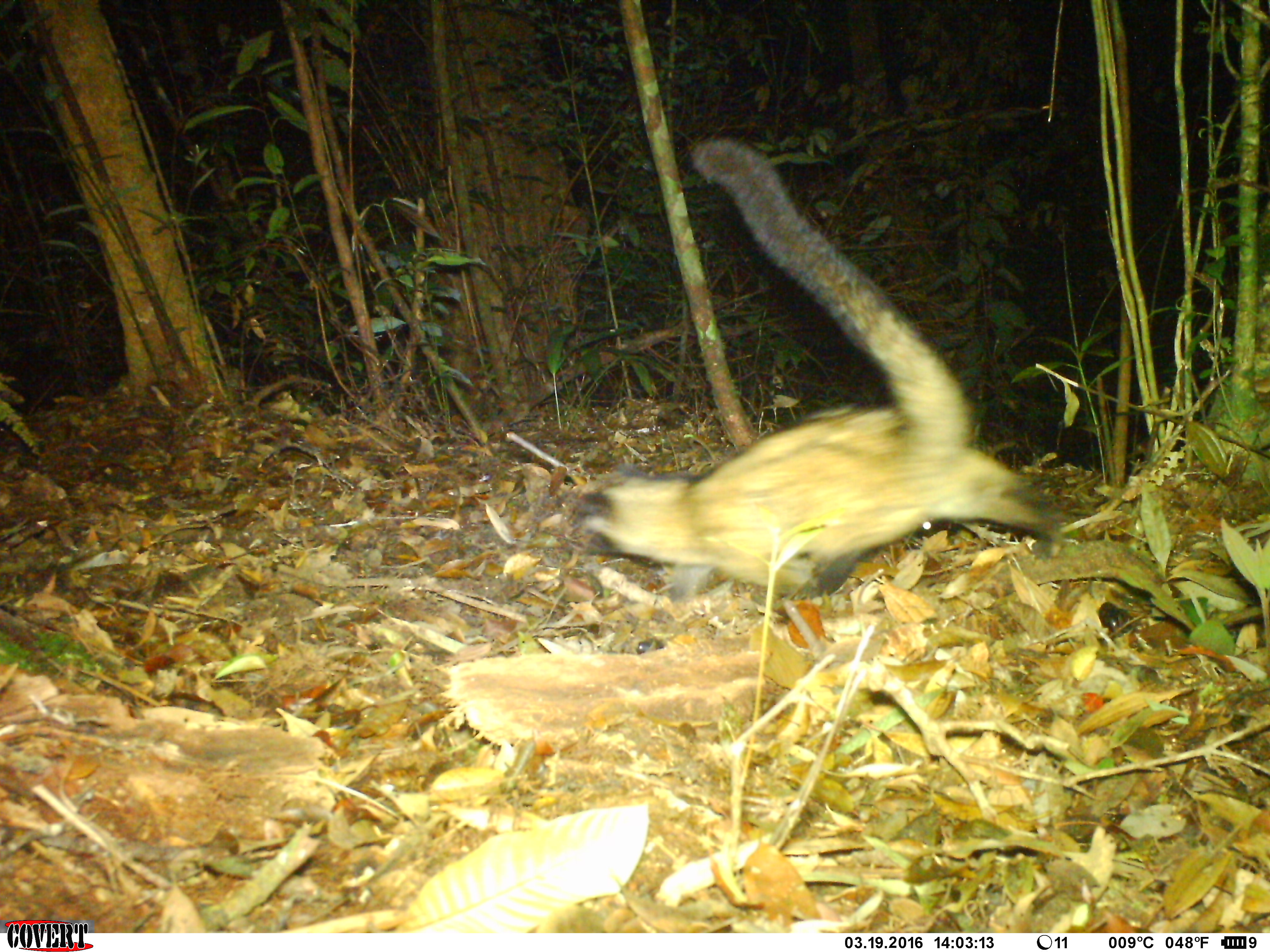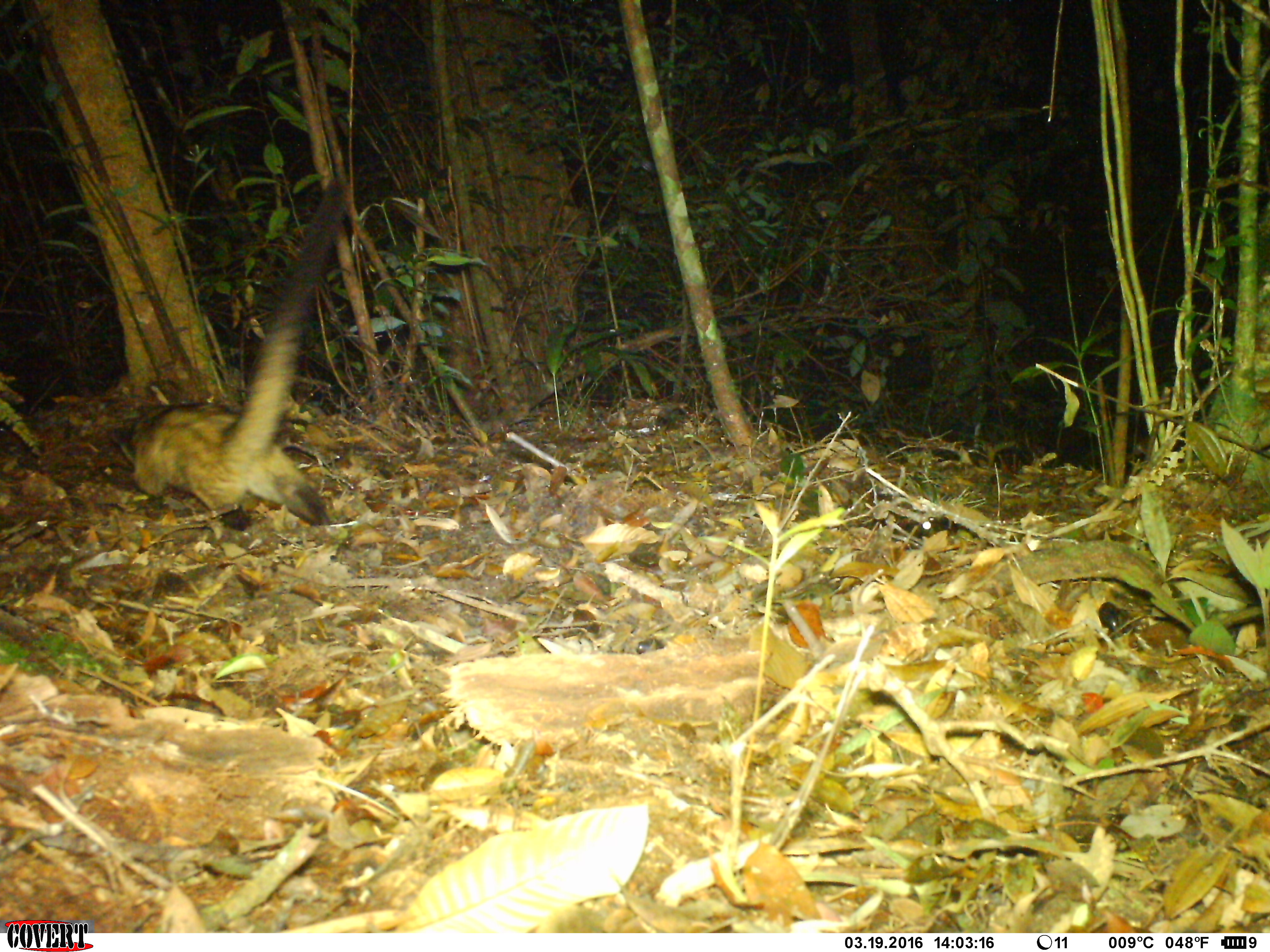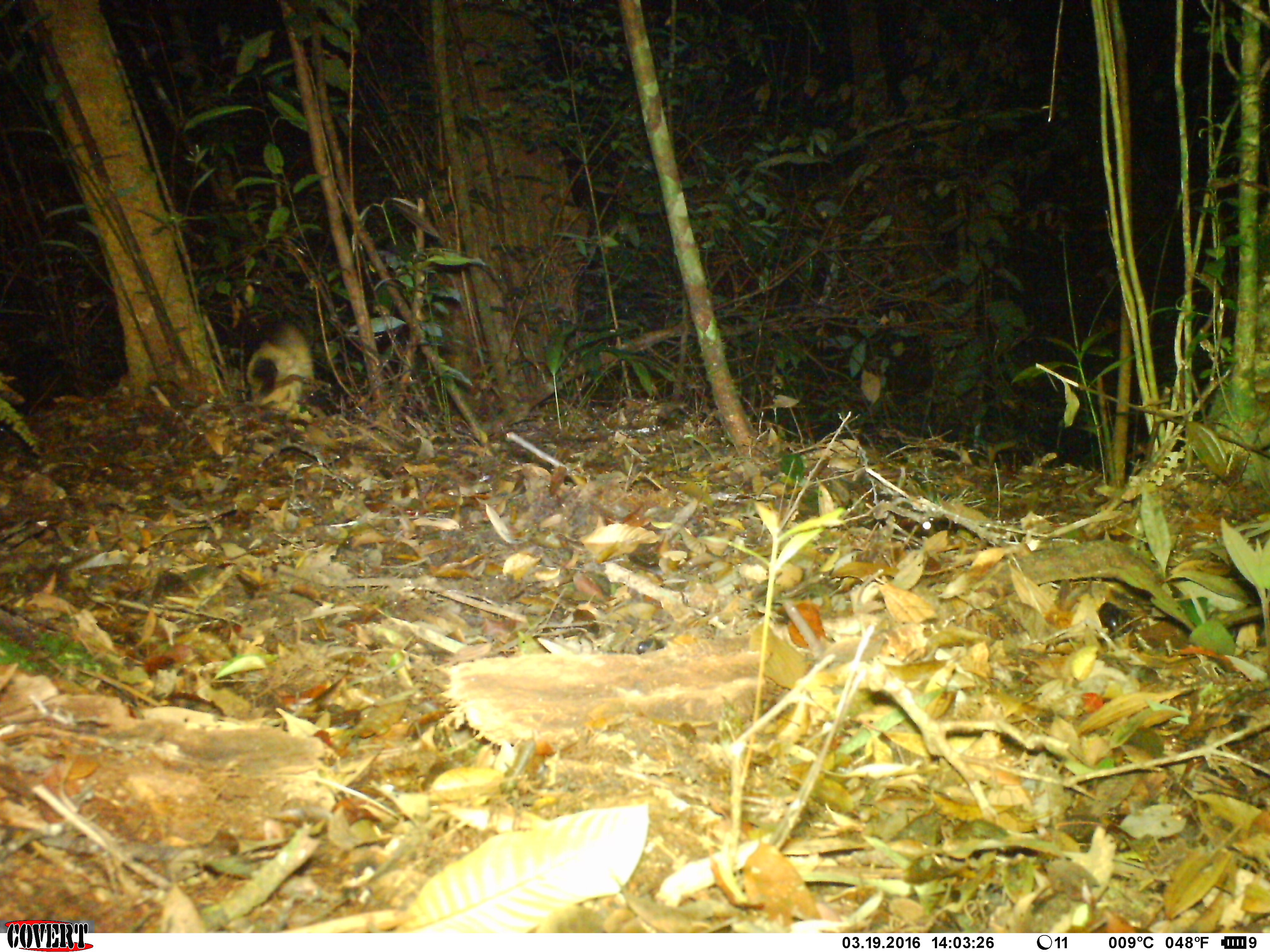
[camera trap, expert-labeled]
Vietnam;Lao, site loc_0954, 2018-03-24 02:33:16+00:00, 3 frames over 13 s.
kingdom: Animalia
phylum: Chordata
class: Mammalia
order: Carnivora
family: Viverridae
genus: Paradoxurus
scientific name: Paradoxurus hermaphroditus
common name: common palm civet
Common palm civet (Paradoxurus hermaphroditus). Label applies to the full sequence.